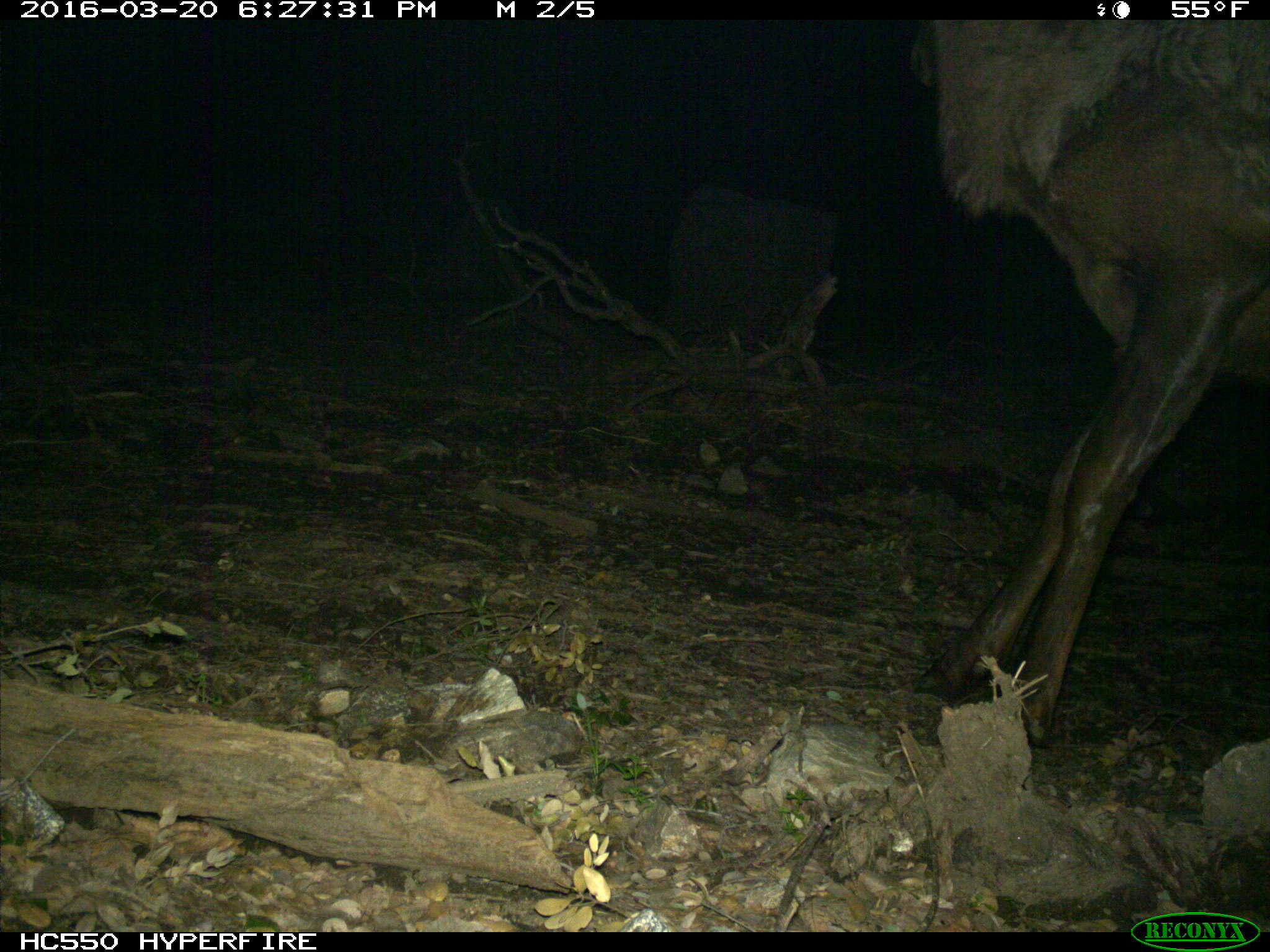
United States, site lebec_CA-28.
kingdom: Animalia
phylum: Chordata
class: Mammalia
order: Artiodactyla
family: Cervidae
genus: Cervus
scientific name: Cervus canadensis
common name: elk